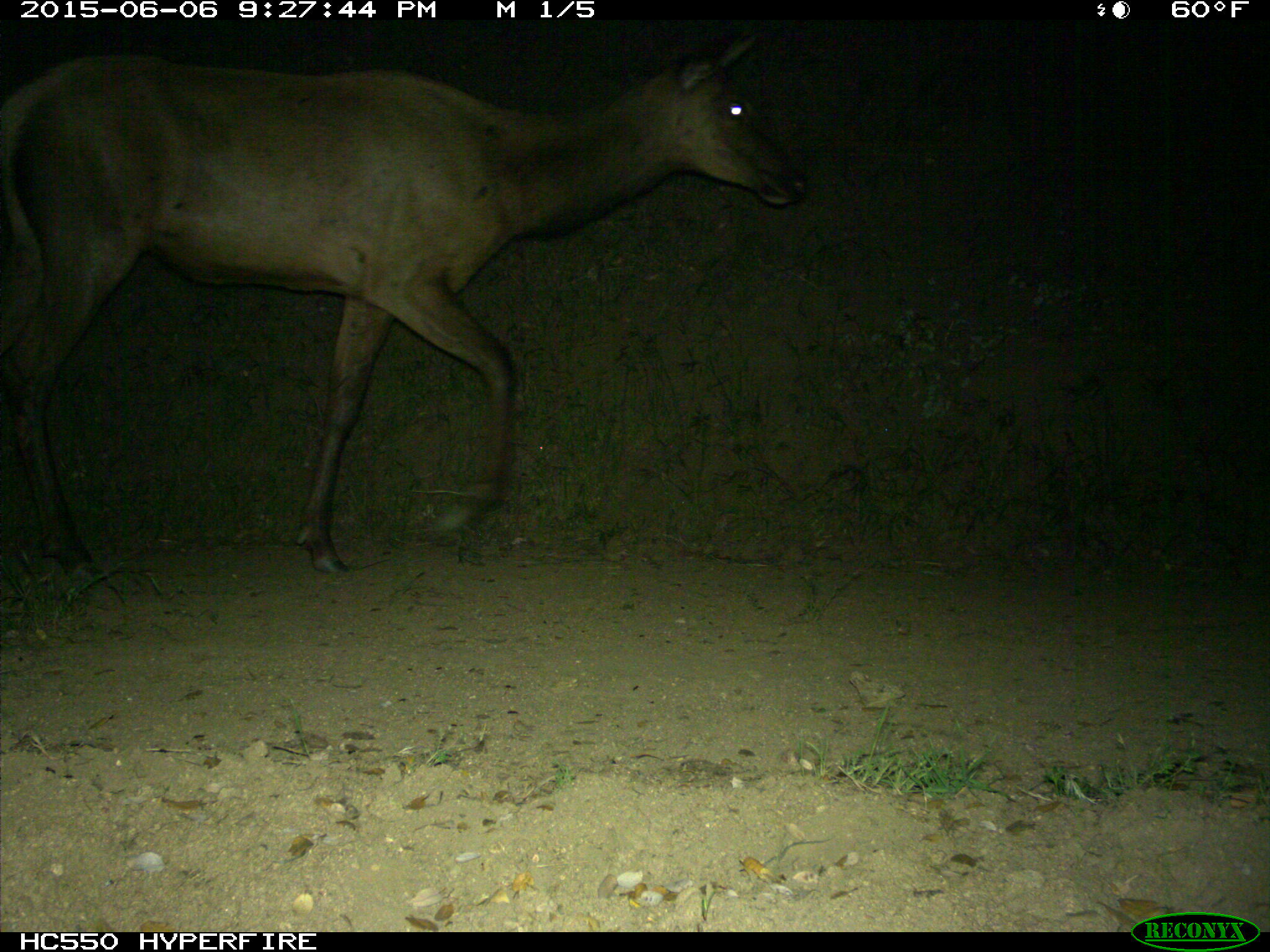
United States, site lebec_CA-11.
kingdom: Animalia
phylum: Chordata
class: Mammalia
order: Artiodactyla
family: Cervidae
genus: Cervus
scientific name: Cervus canadensis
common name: elk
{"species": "Cervus canadensis (elk)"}